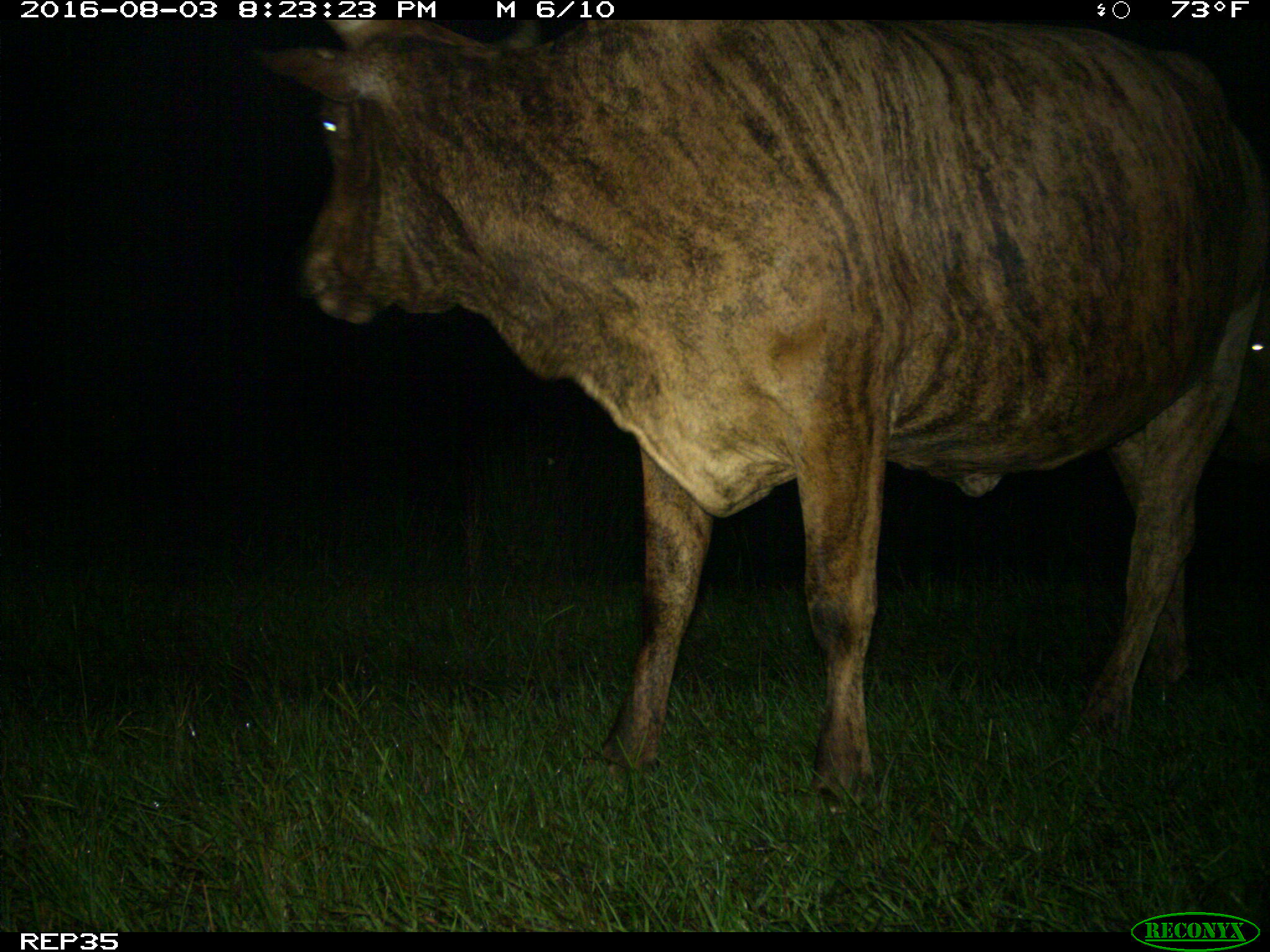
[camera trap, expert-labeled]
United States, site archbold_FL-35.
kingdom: Animalia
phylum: Chordata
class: Mammalia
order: Artiodactyla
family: Bovidae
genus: Bos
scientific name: Bos taurus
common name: domestic cow